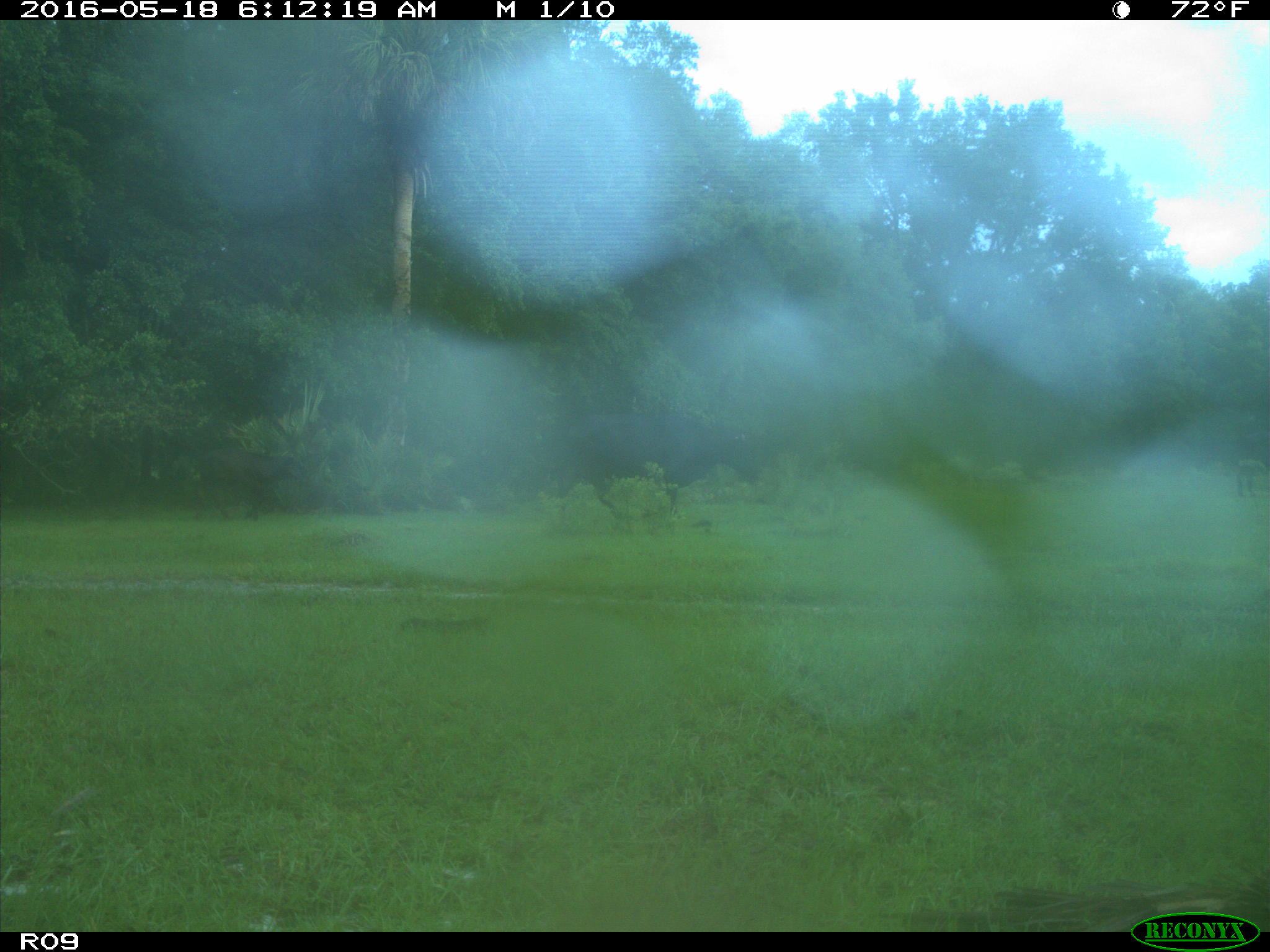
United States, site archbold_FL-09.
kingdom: Animalia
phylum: Chordata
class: Mammalia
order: Artiodactyla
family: Bovidae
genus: Bos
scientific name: Bos taurus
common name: domestic cow